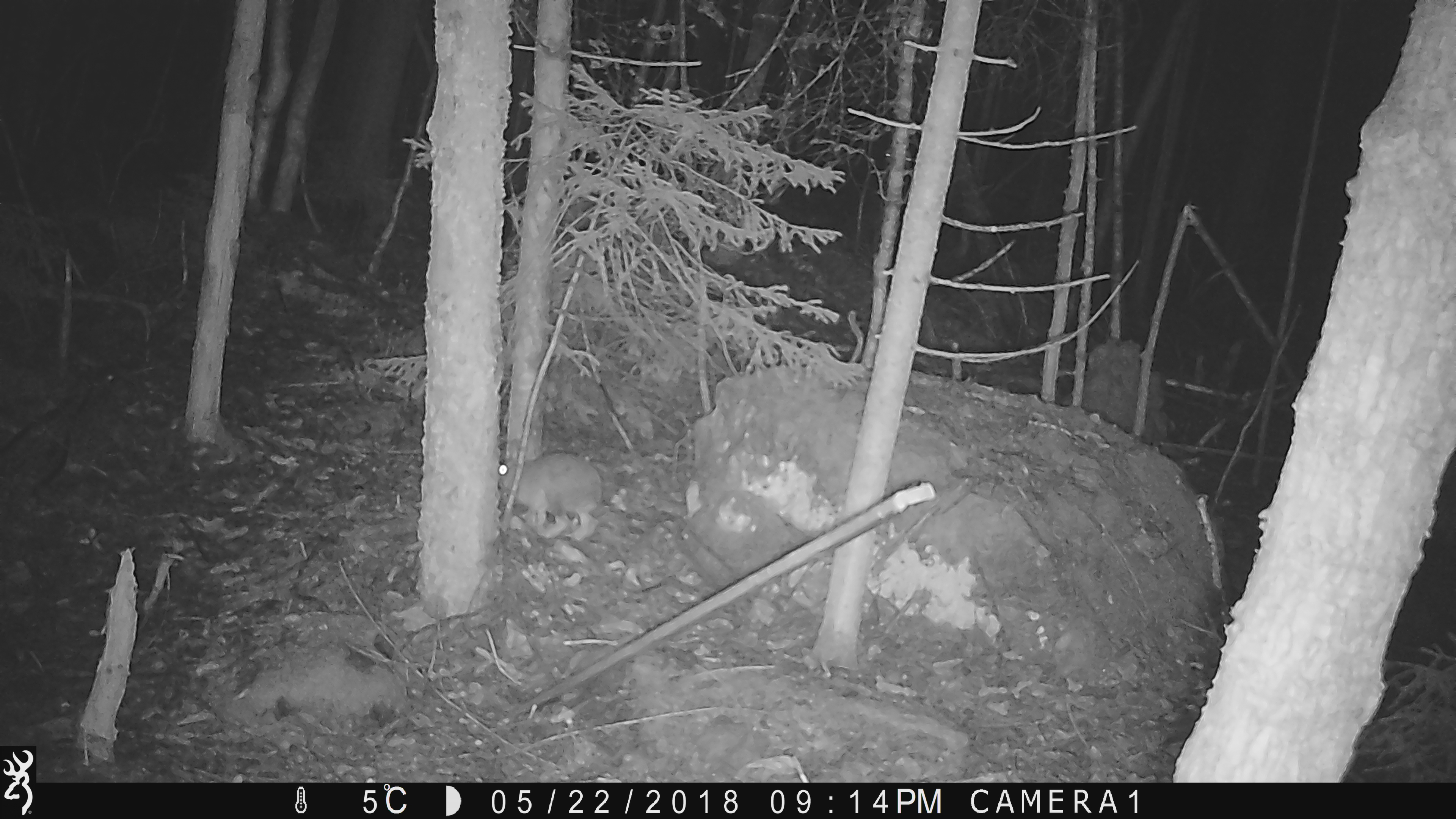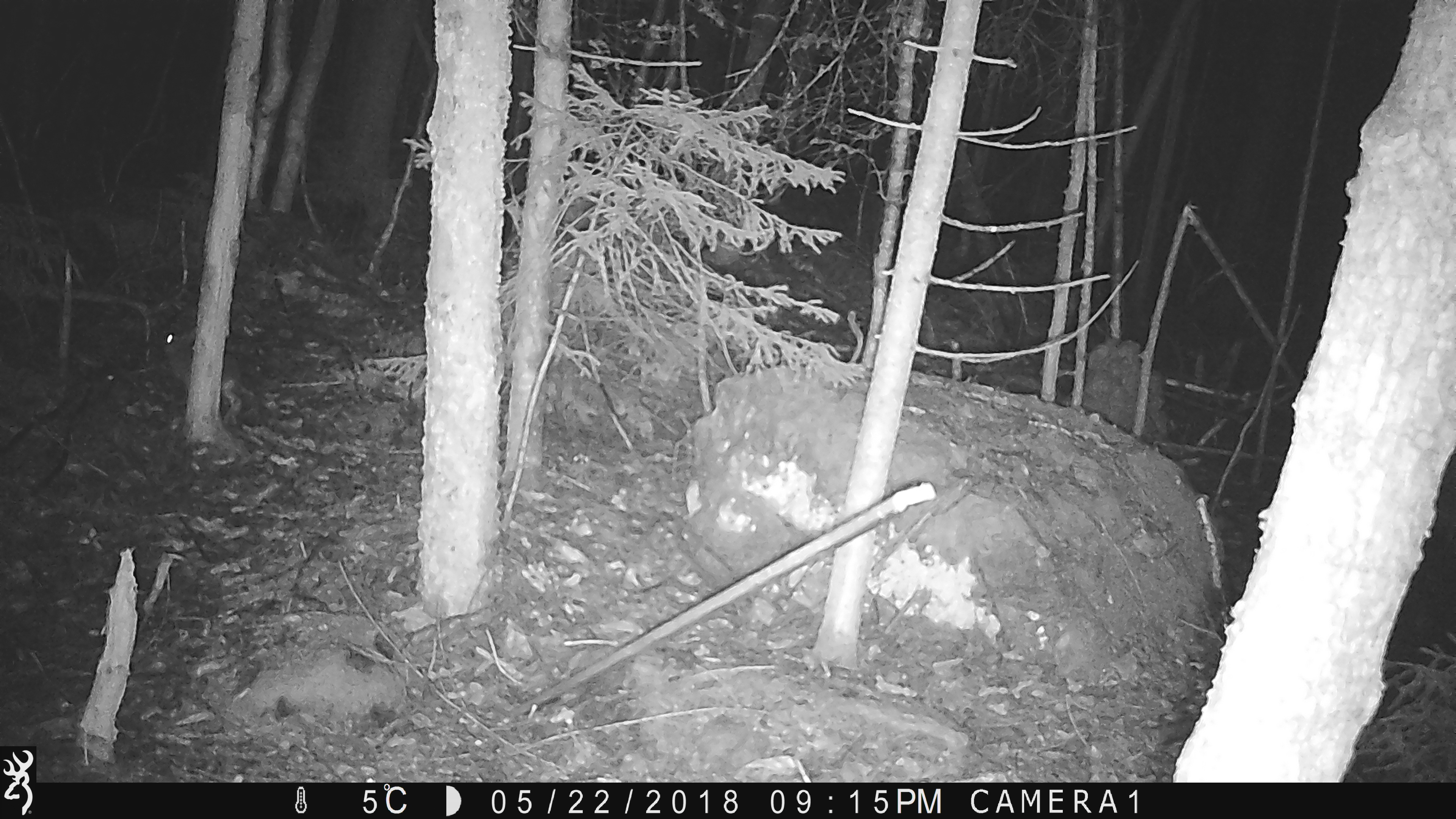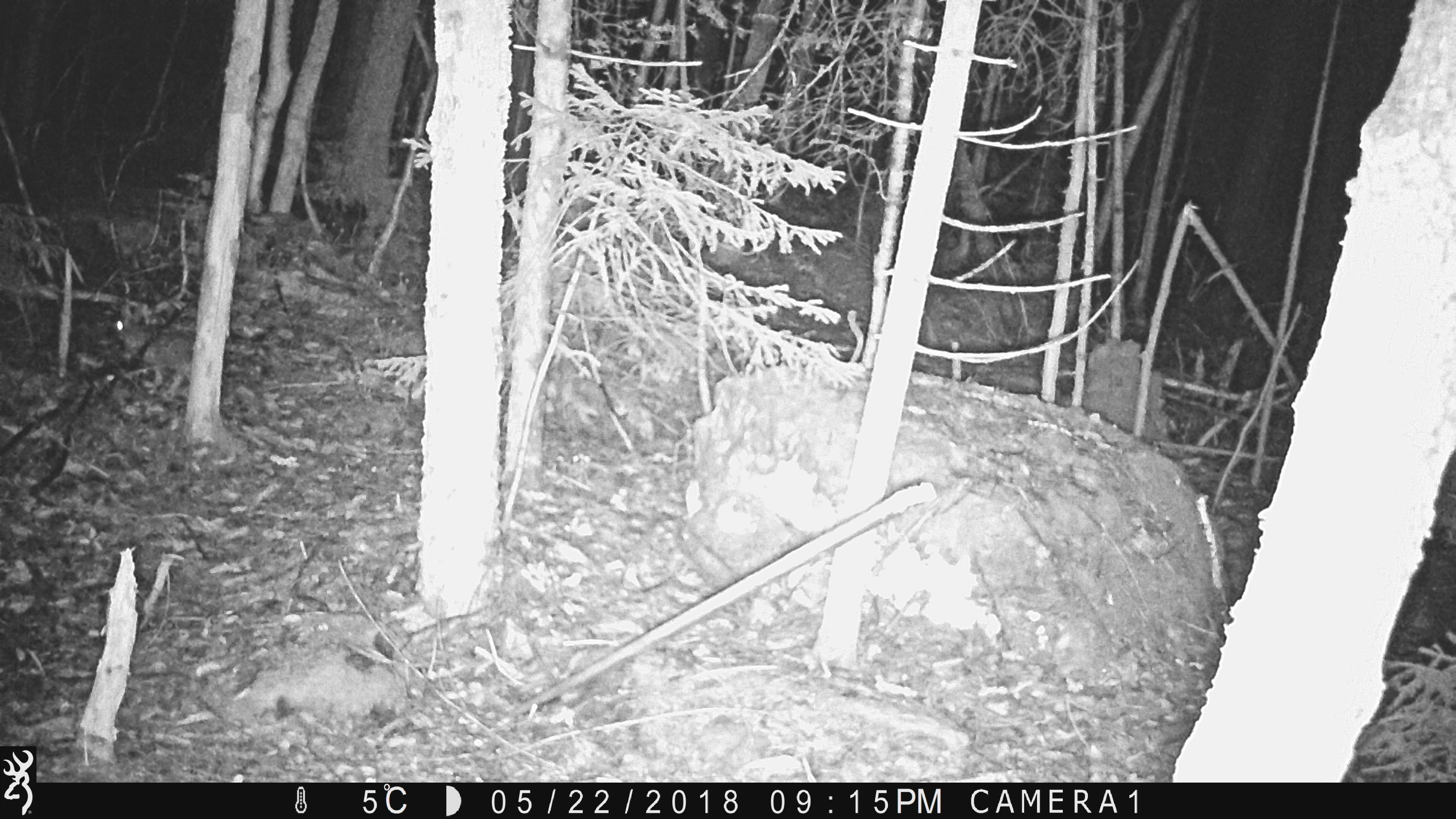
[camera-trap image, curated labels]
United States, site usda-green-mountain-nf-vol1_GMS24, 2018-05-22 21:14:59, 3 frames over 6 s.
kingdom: Animalia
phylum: Chordata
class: Mammalia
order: Lagomorpha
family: Leporidae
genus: Lepus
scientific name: Lepus americanus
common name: snowshoe hare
Snowshoe hare (Lepus americanus).